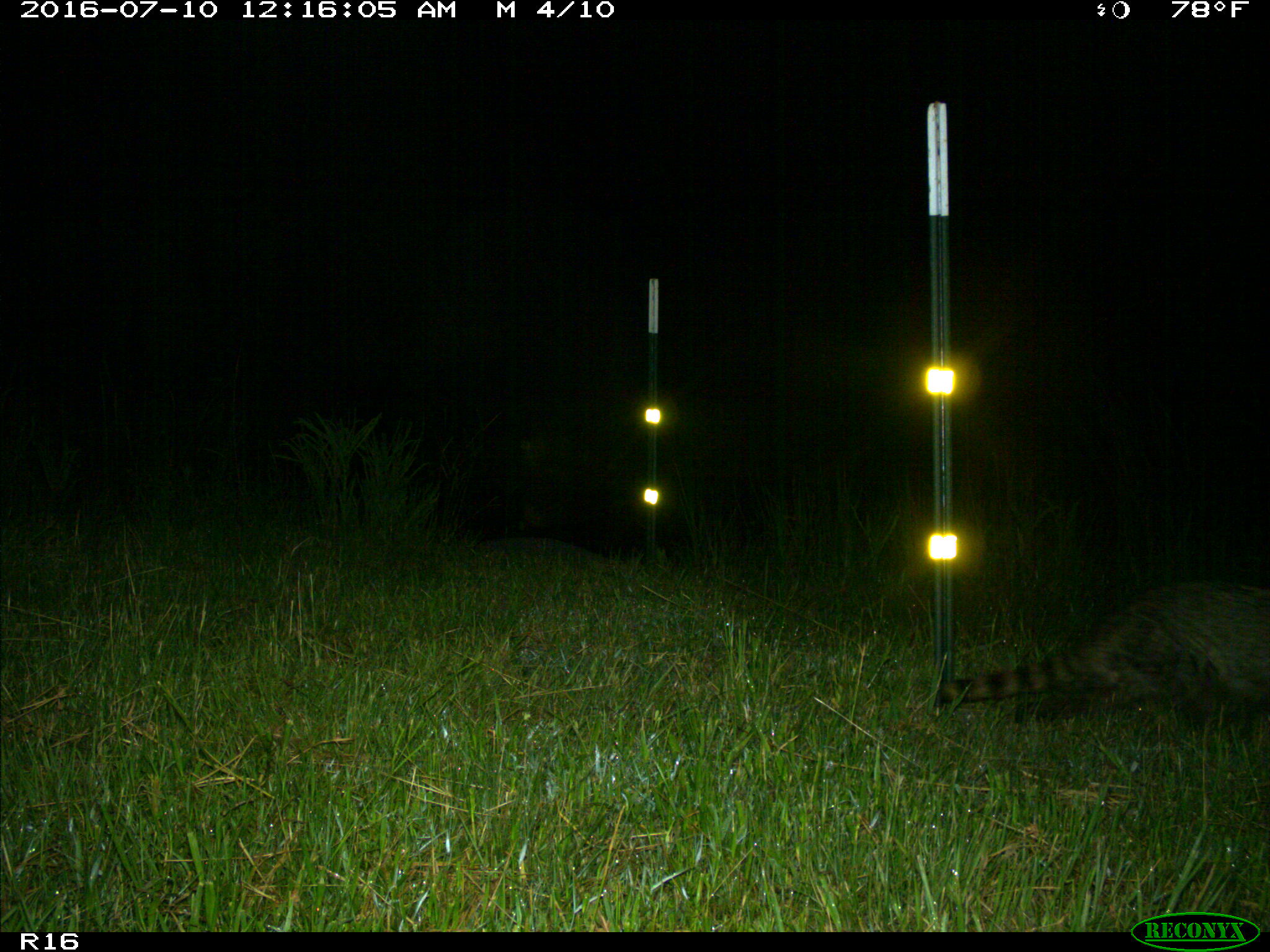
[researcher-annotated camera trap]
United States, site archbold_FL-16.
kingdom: Animalia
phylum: Chordata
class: Mammalia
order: Carnivora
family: Procyonidae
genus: Procyon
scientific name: Procyon lotor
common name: common raccoon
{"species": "Procyon lotor (common raccoon)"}